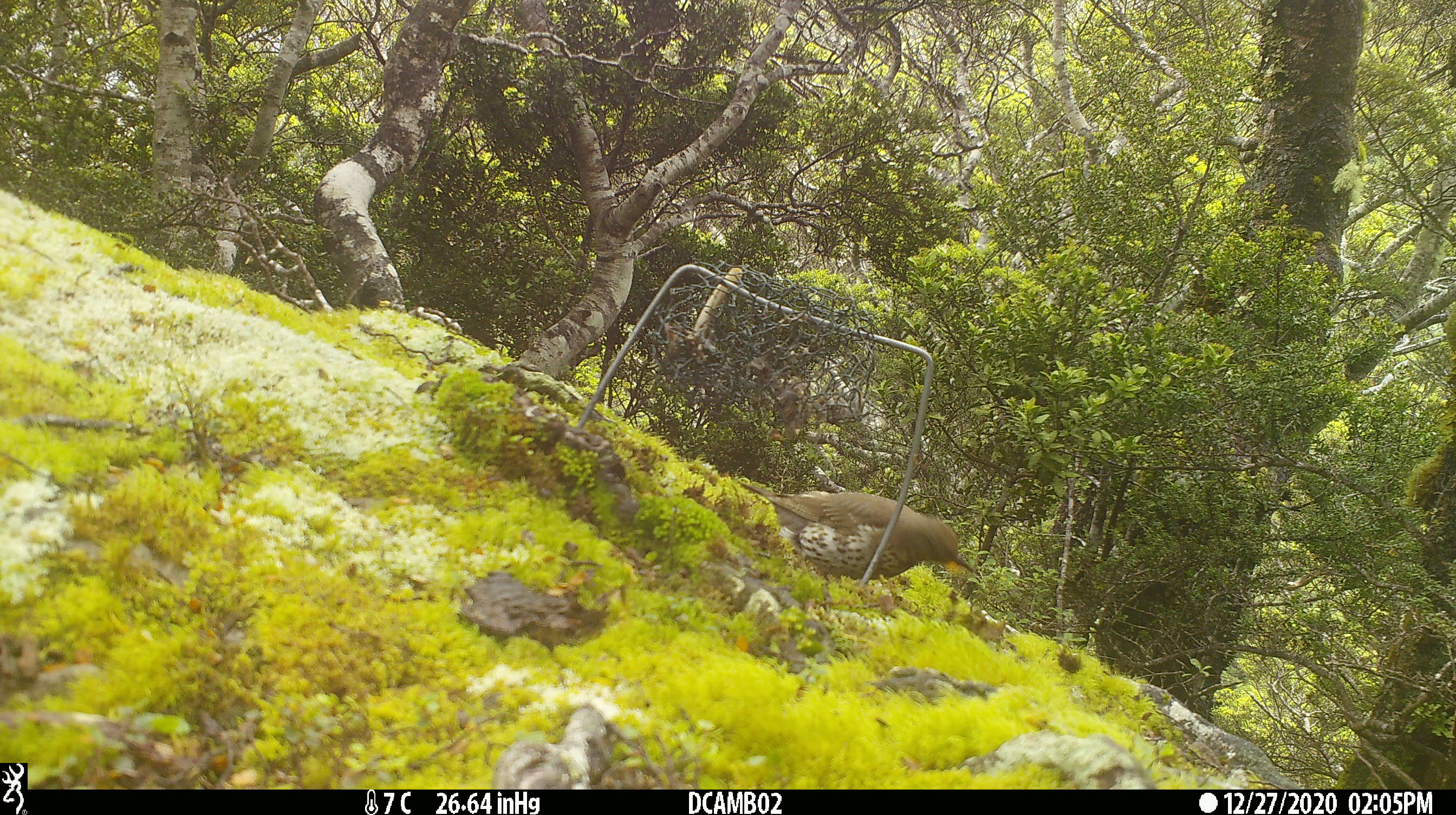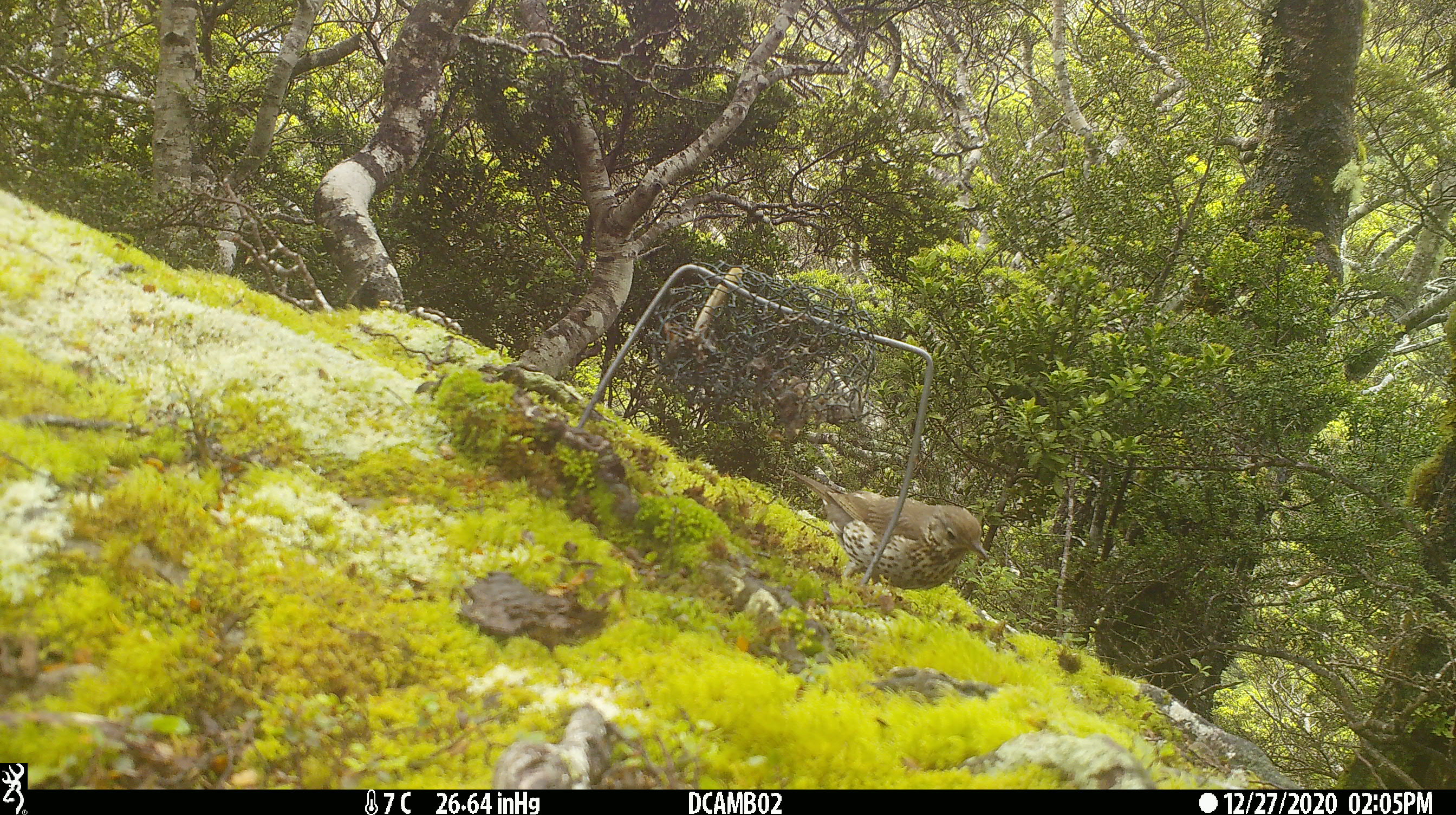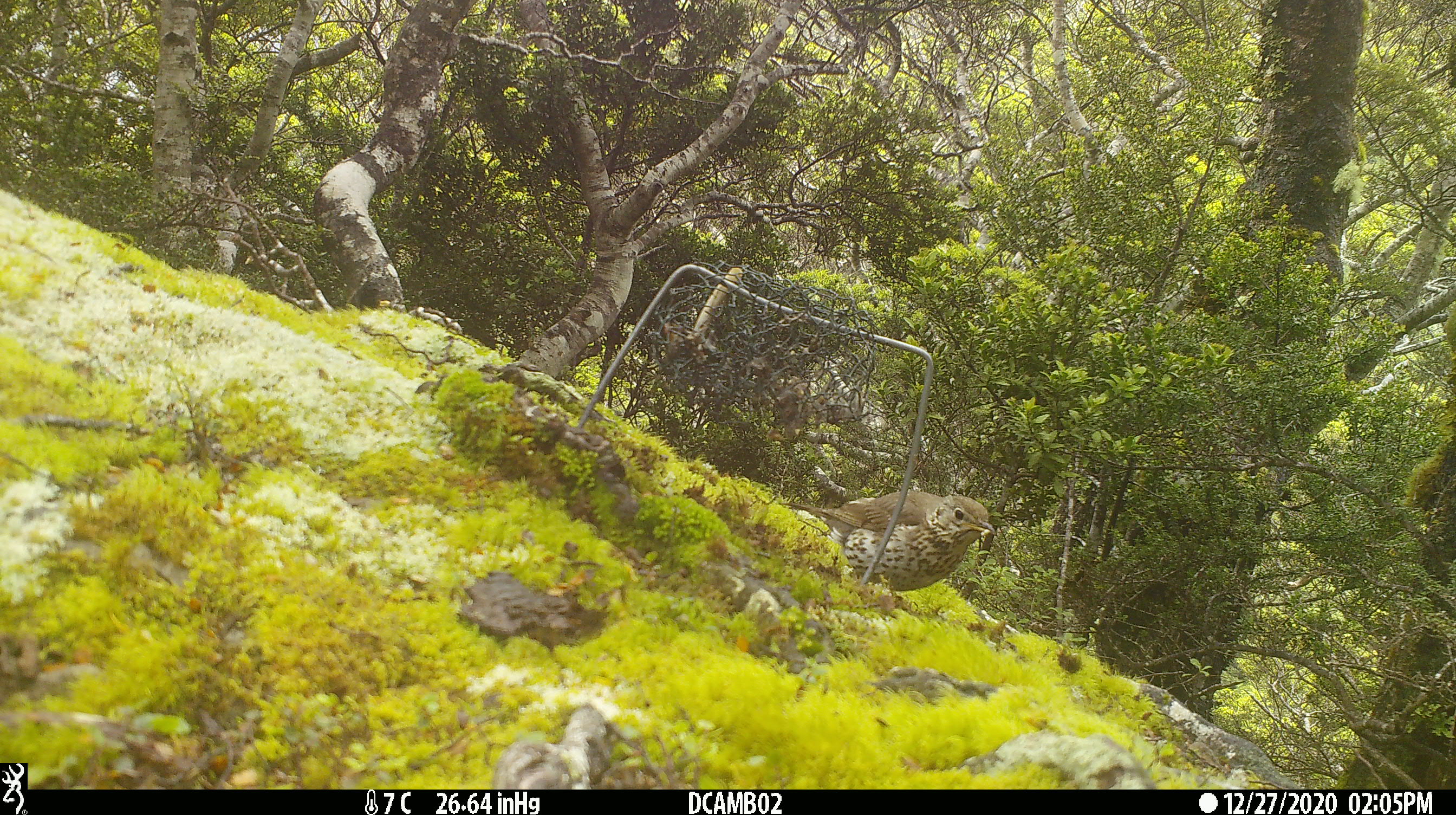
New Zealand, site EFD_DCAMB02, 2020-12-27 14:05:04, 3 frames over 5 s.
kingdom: Animalia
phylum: Chordata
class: Aves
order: Passeriformes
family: Turdidae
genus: Turdus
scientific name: Turdus philomelos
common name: song thrush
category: thrush